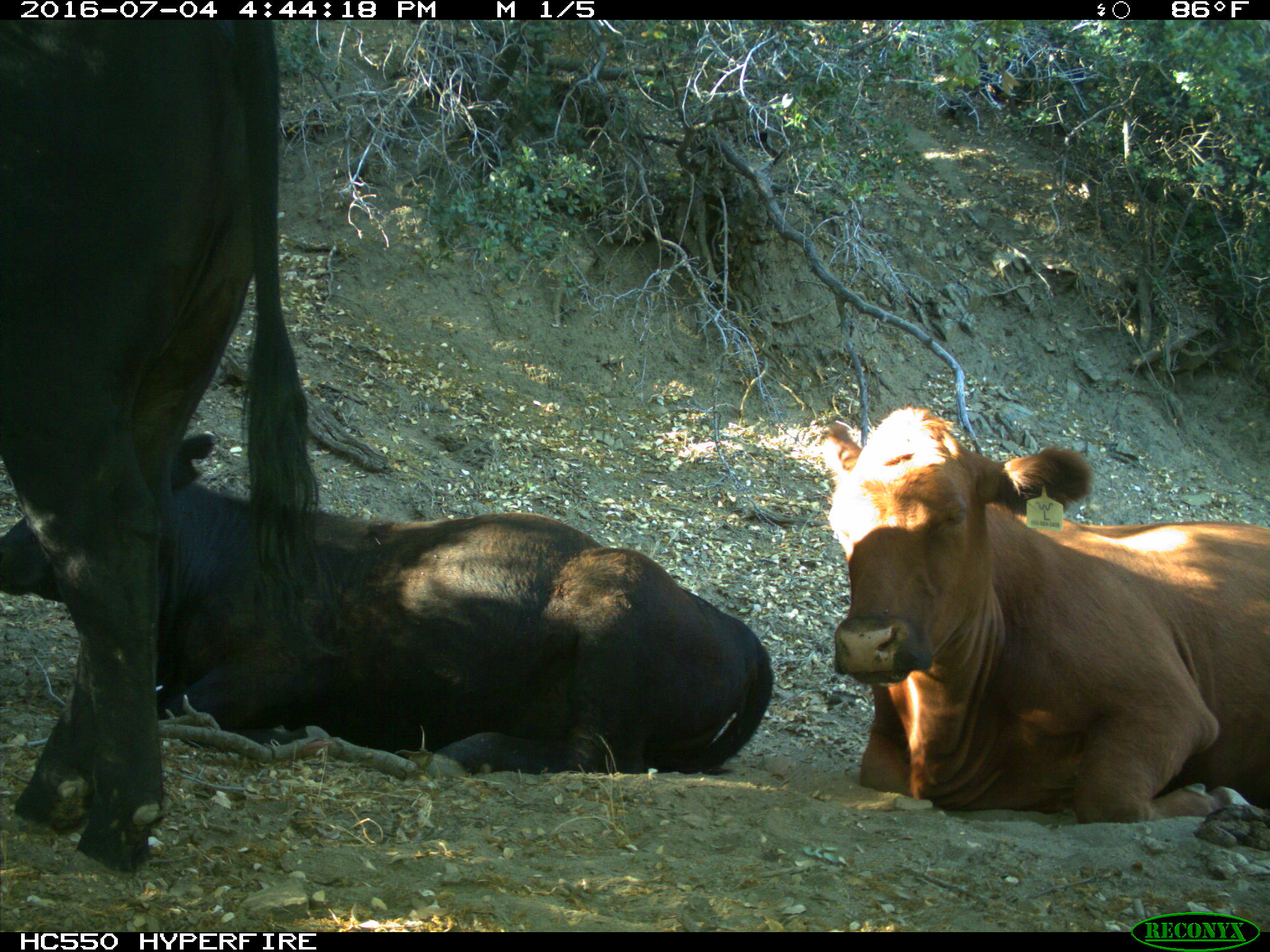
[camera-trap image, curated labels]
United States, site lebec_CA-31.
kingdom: Animalia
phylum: Chordata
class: Mammalia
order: Artiodactyla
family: Bovidae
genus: Bos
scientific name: Bos taurus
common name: domestic cow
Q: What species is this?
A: Bos taurus (domestic cow).